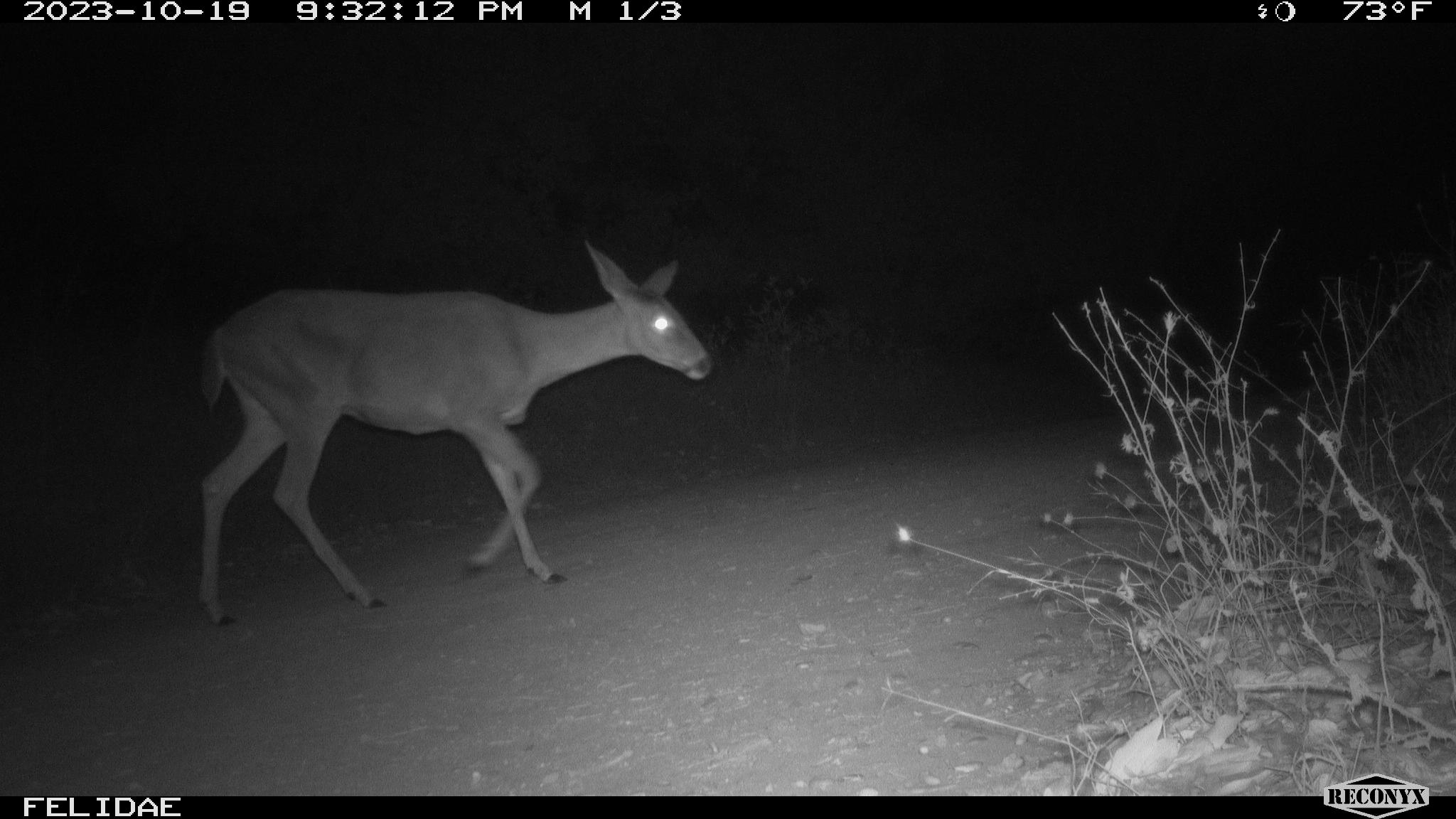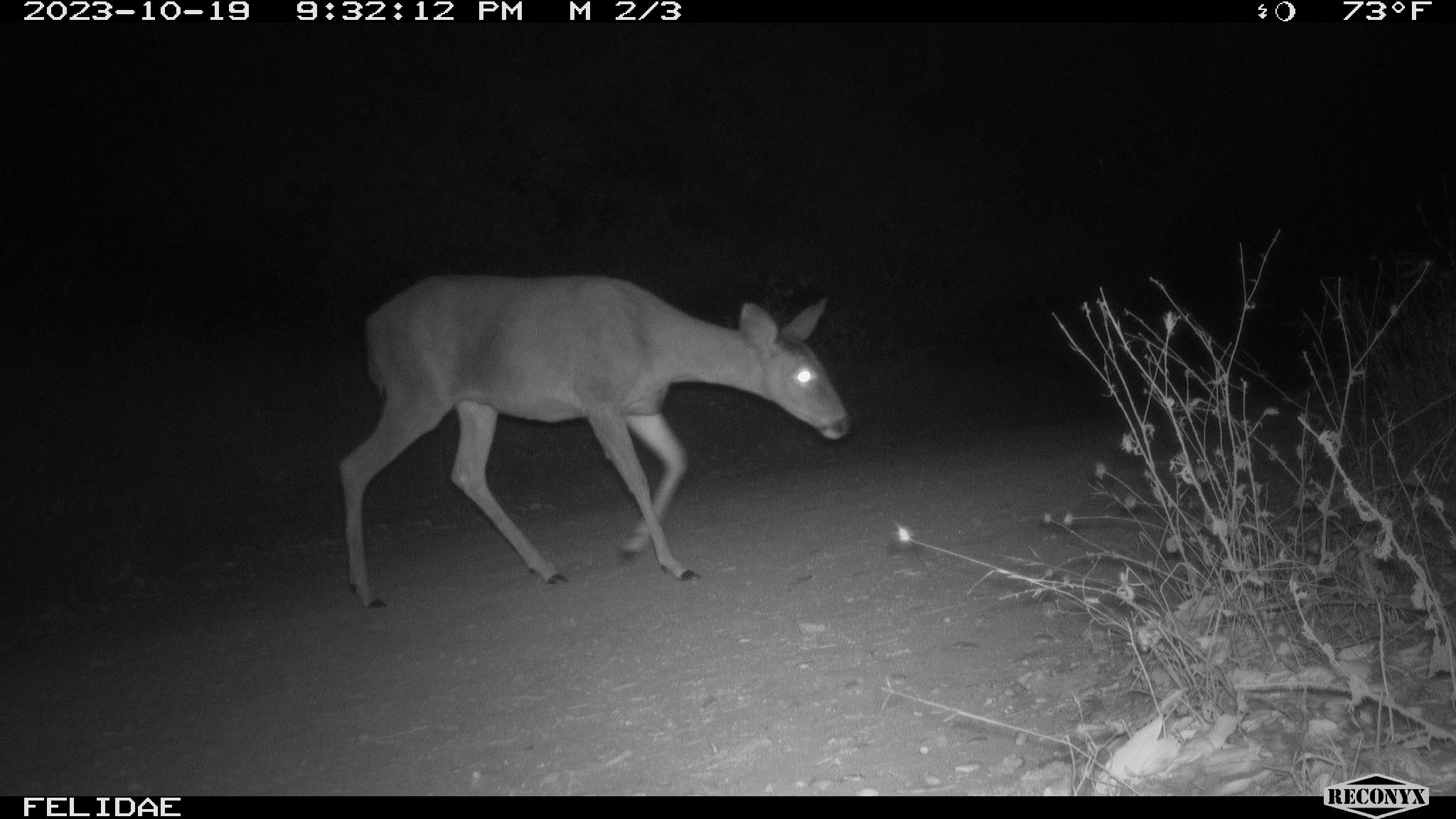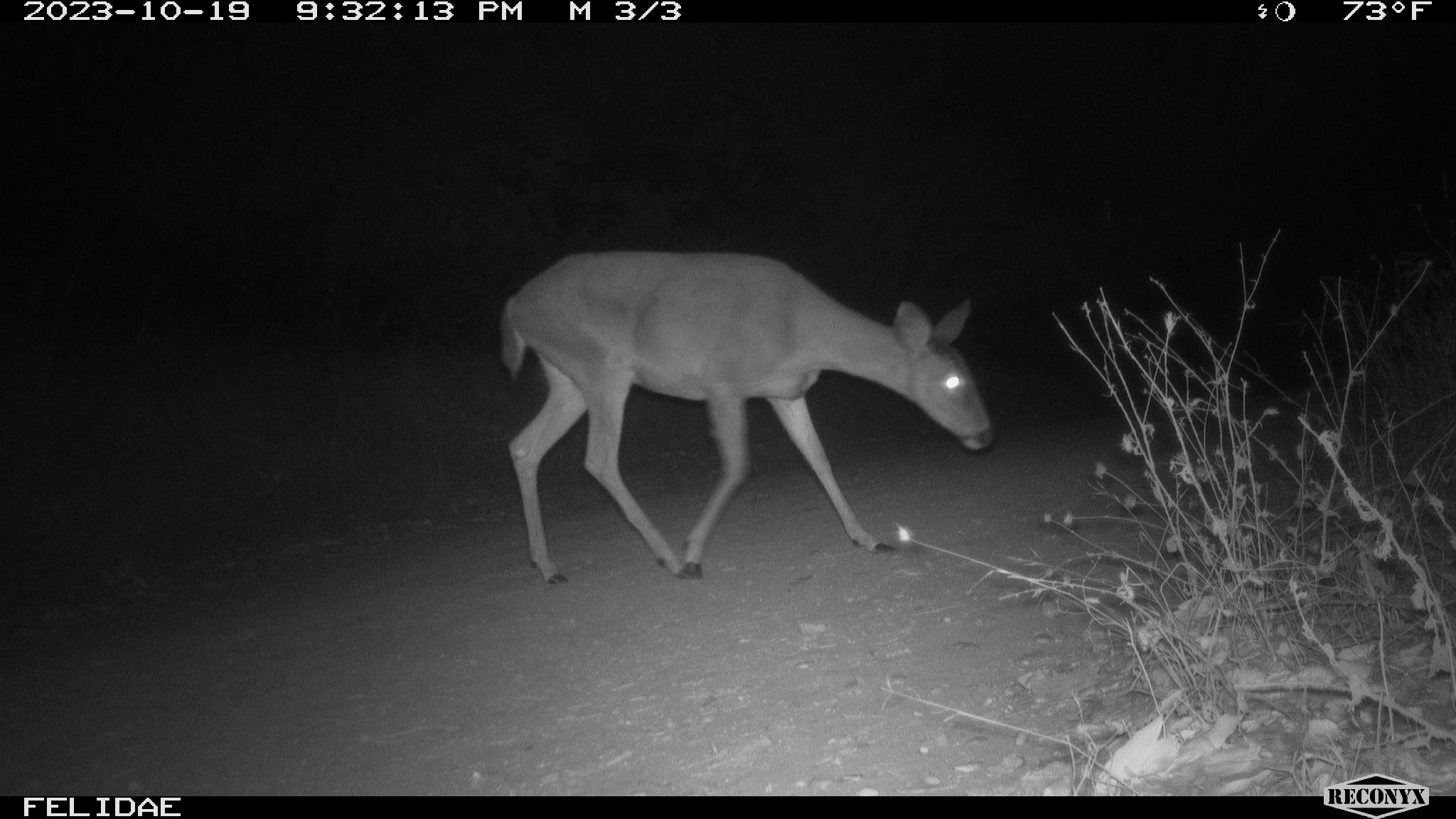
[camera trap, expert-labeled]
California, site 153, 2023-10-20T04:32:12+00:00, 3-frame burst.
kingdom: Animalia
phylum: Chordata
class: Mammalia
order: Artiodactyla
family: Cervidae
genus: Odocoileus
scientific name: Odocoileus hemionus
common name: mule deer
Mule deer (Odocoileus hemionus).